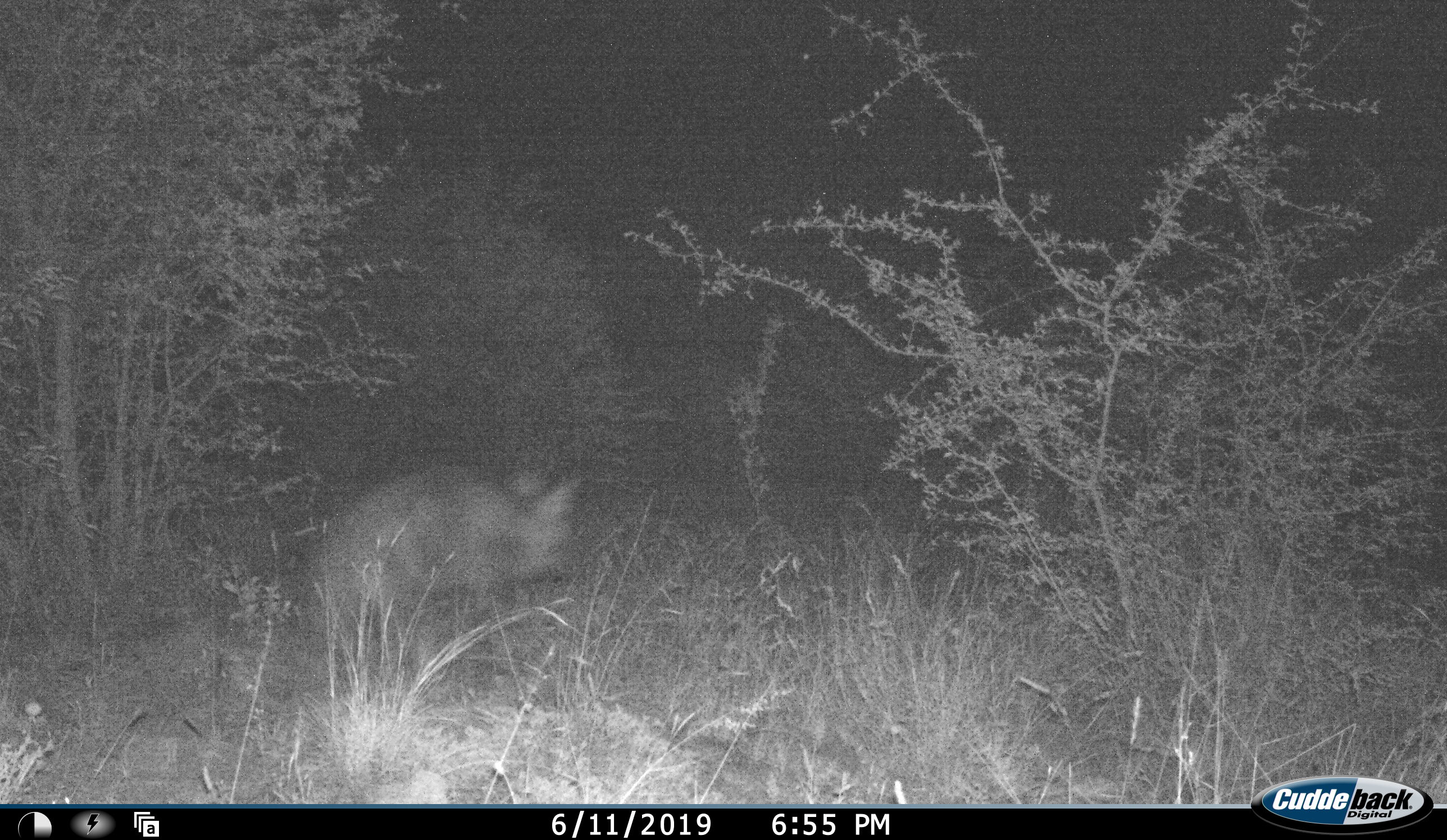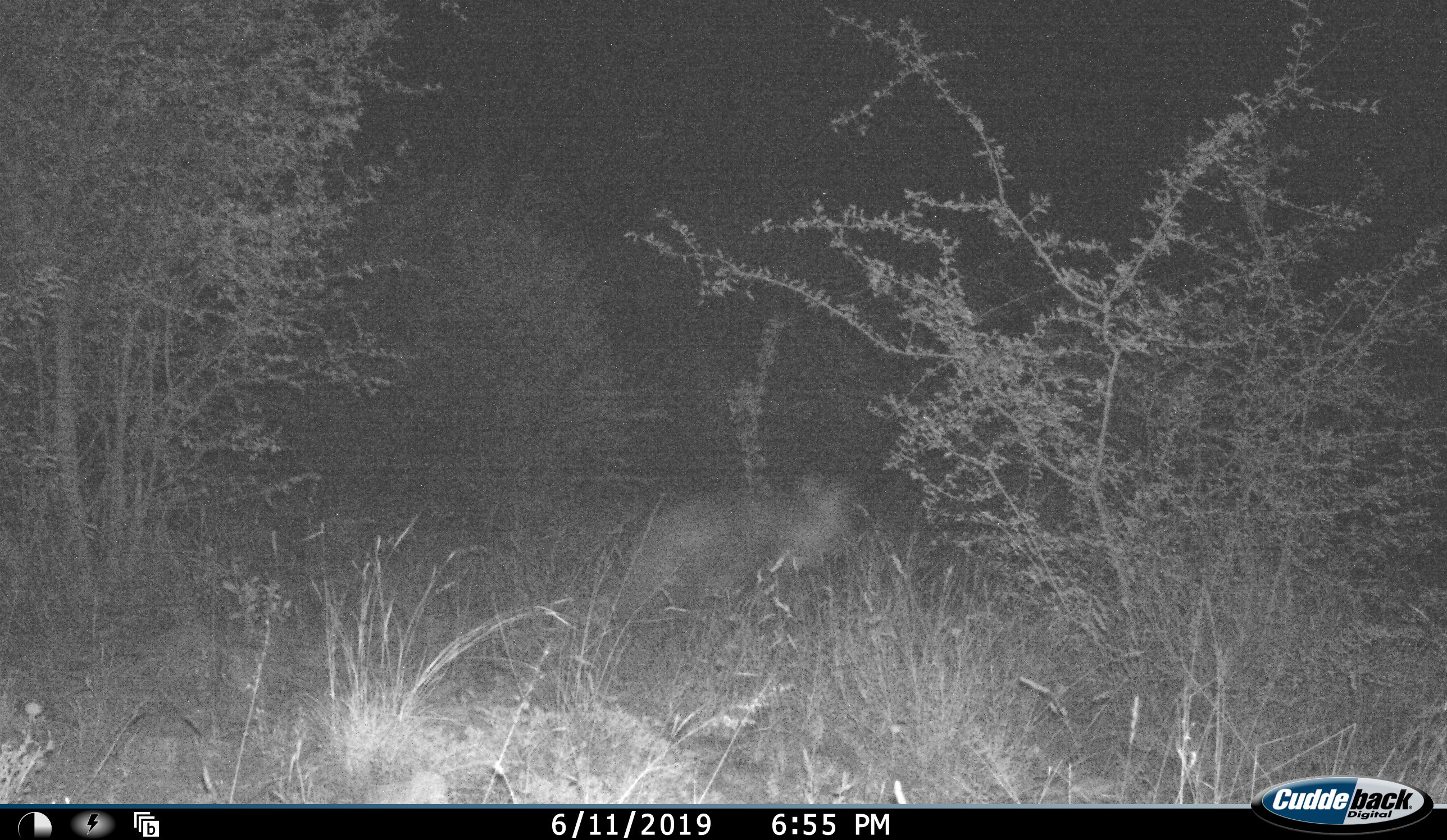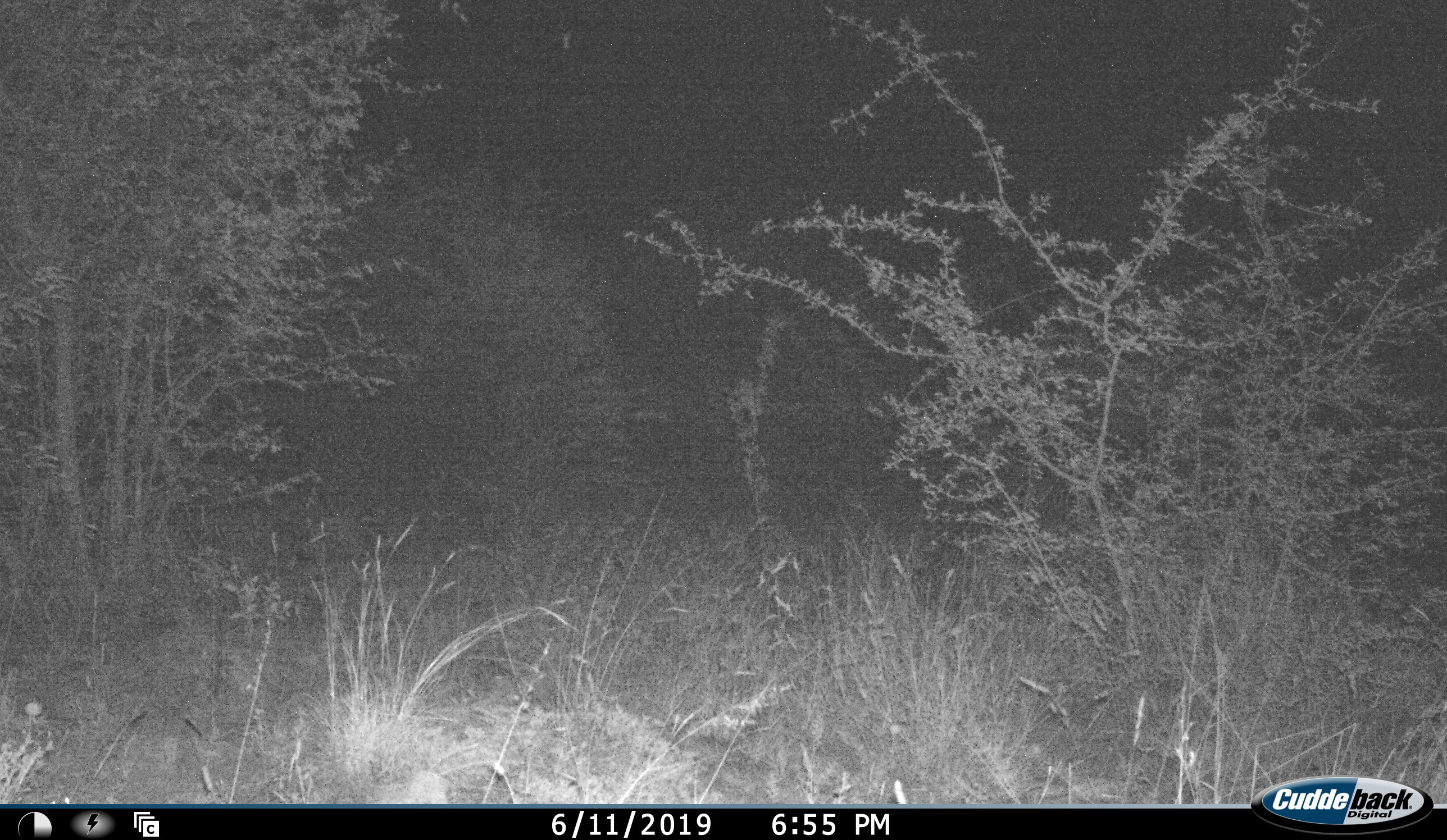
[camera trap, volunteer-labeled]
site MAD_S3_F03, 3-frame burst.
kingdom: Animalia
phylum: Chordata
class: Mammalia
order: Carnivora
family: Hyaenidae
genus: Parahyaena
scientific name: Parahyaena brunnea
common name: brown hyena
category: hyenabrown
Hyenabrown (brown hyena) (Parahyaena brunnea), count 1. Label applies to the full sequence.